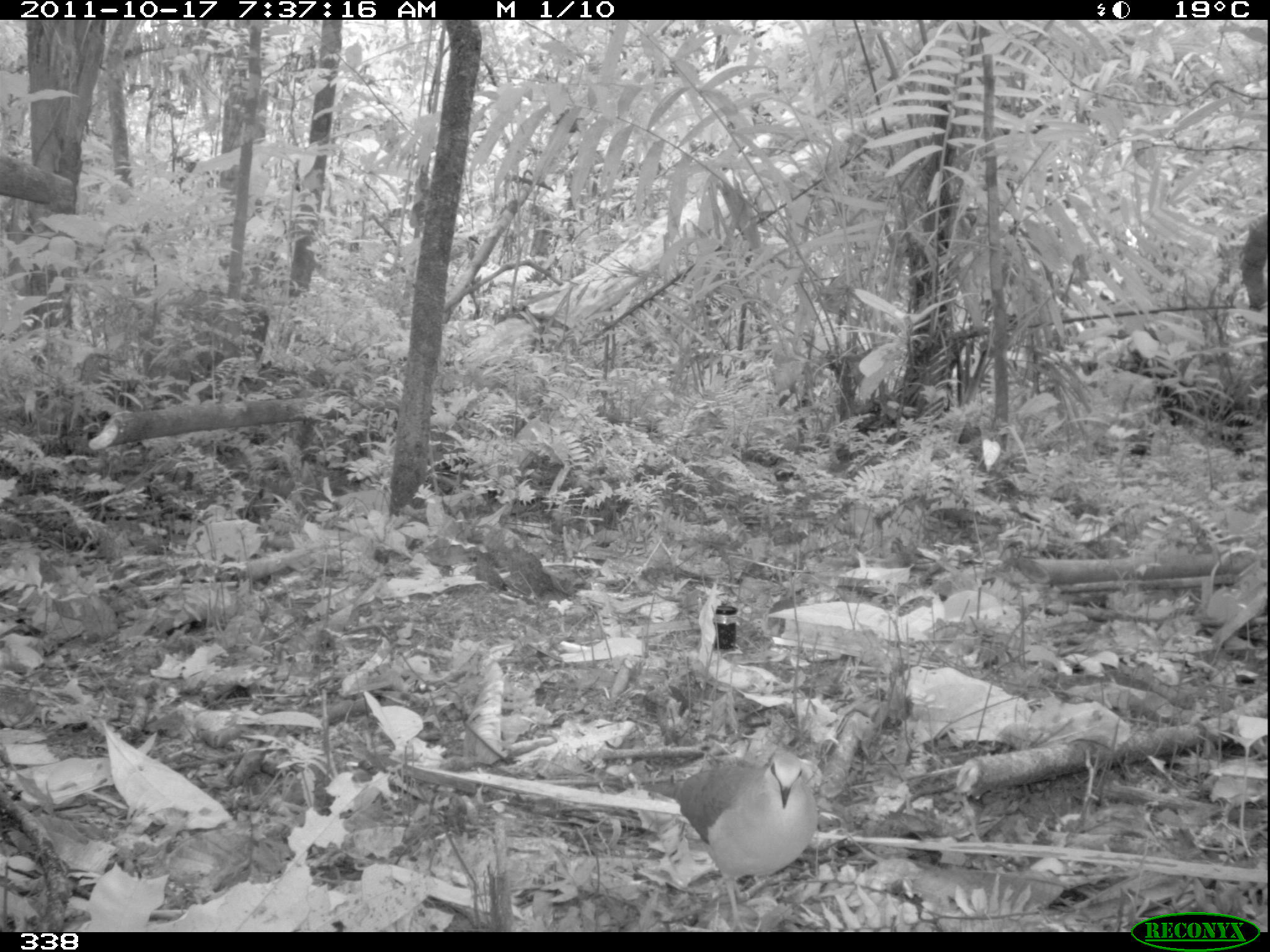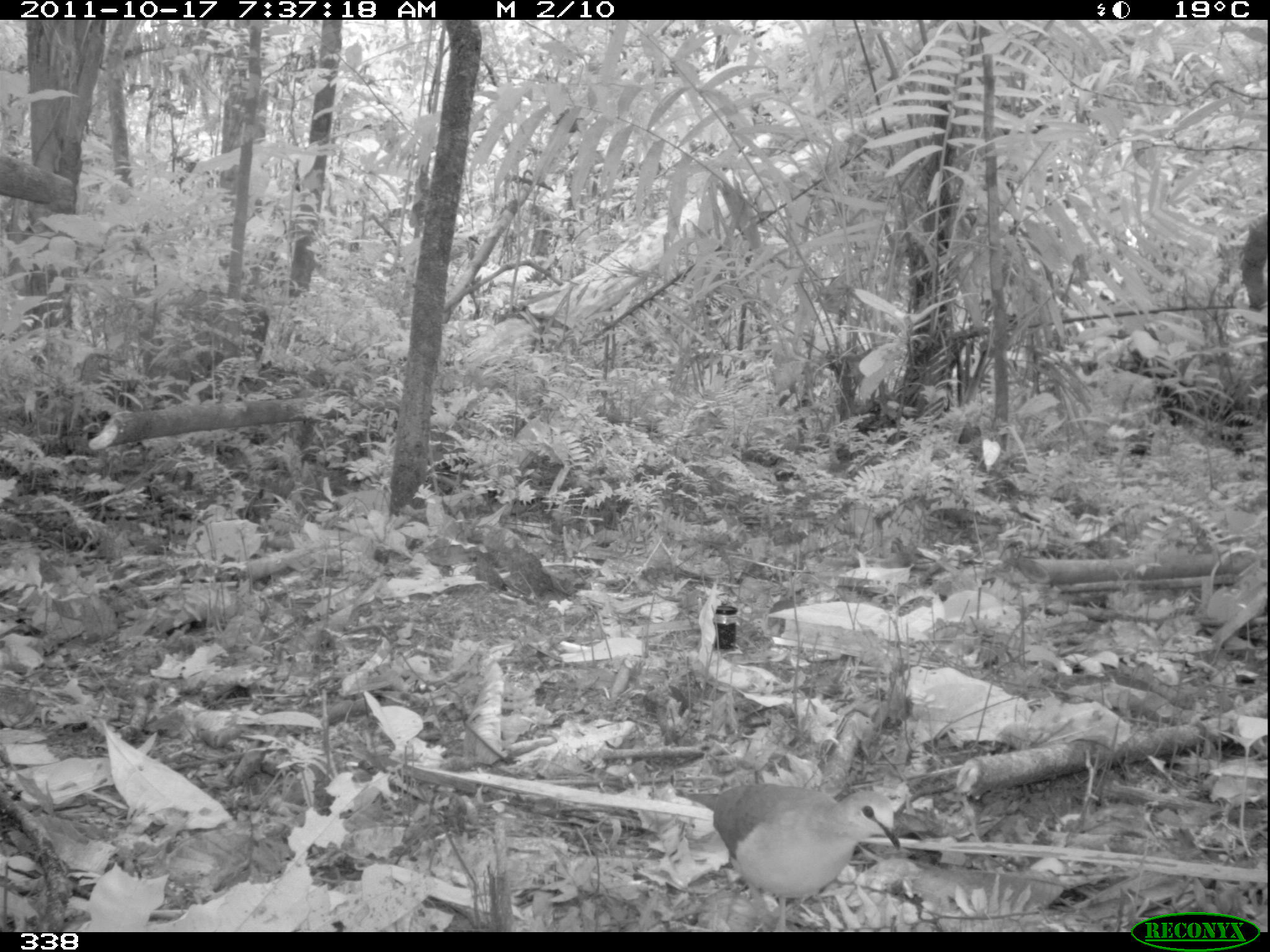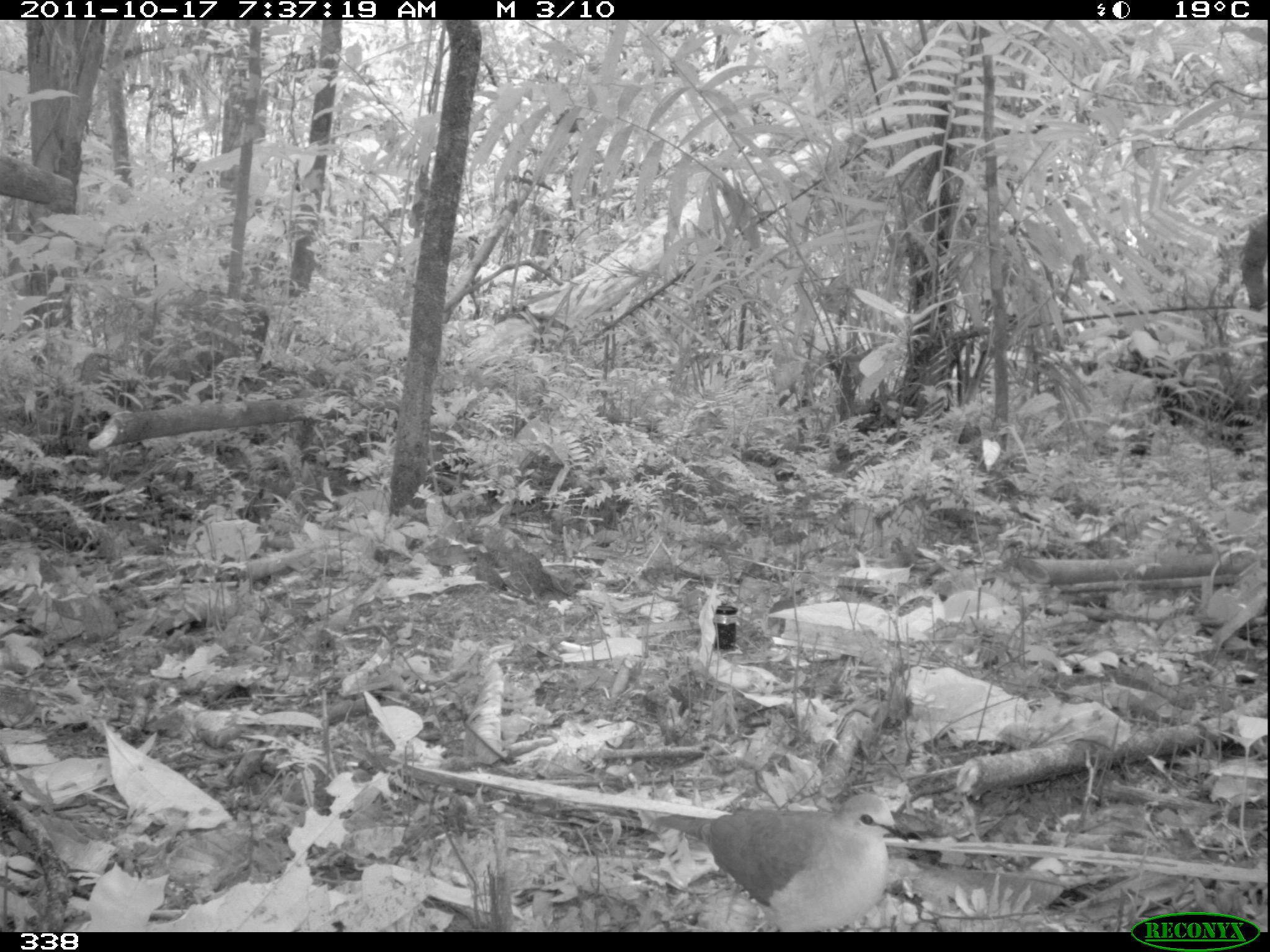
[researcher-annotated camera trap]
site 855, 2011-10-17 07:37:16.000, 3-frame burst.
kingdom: Animalia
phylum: Chordata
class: Aves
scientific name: Aves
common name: bird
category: unknown bird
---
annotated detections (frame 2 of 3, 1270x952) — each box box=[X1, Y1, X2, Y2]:
unknown bird: box=[674, 782, 900, 932]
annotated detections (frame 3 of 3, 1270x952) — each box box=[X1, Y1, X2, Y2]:
unknown bird: box=[650, 792, 908, 932]